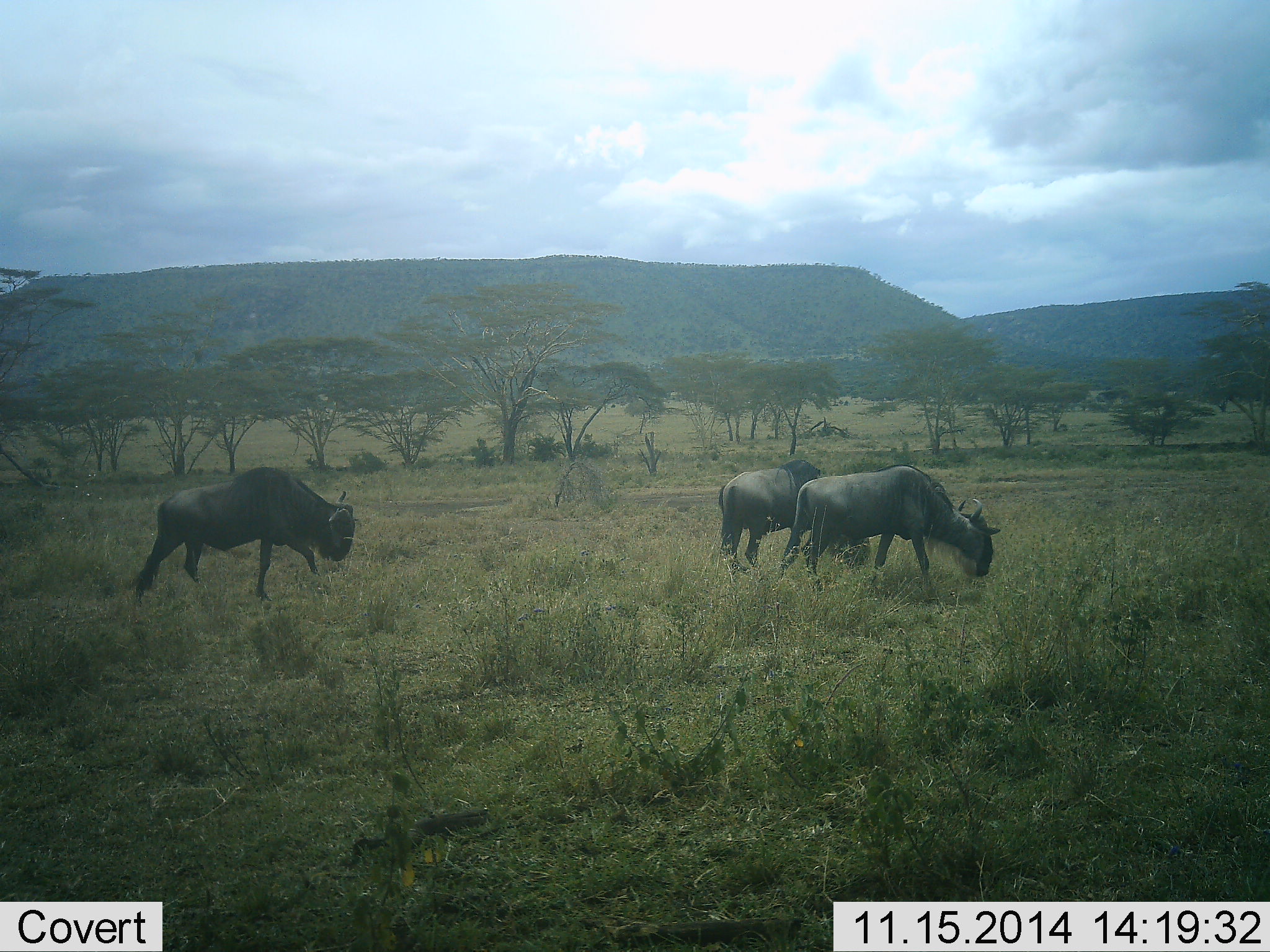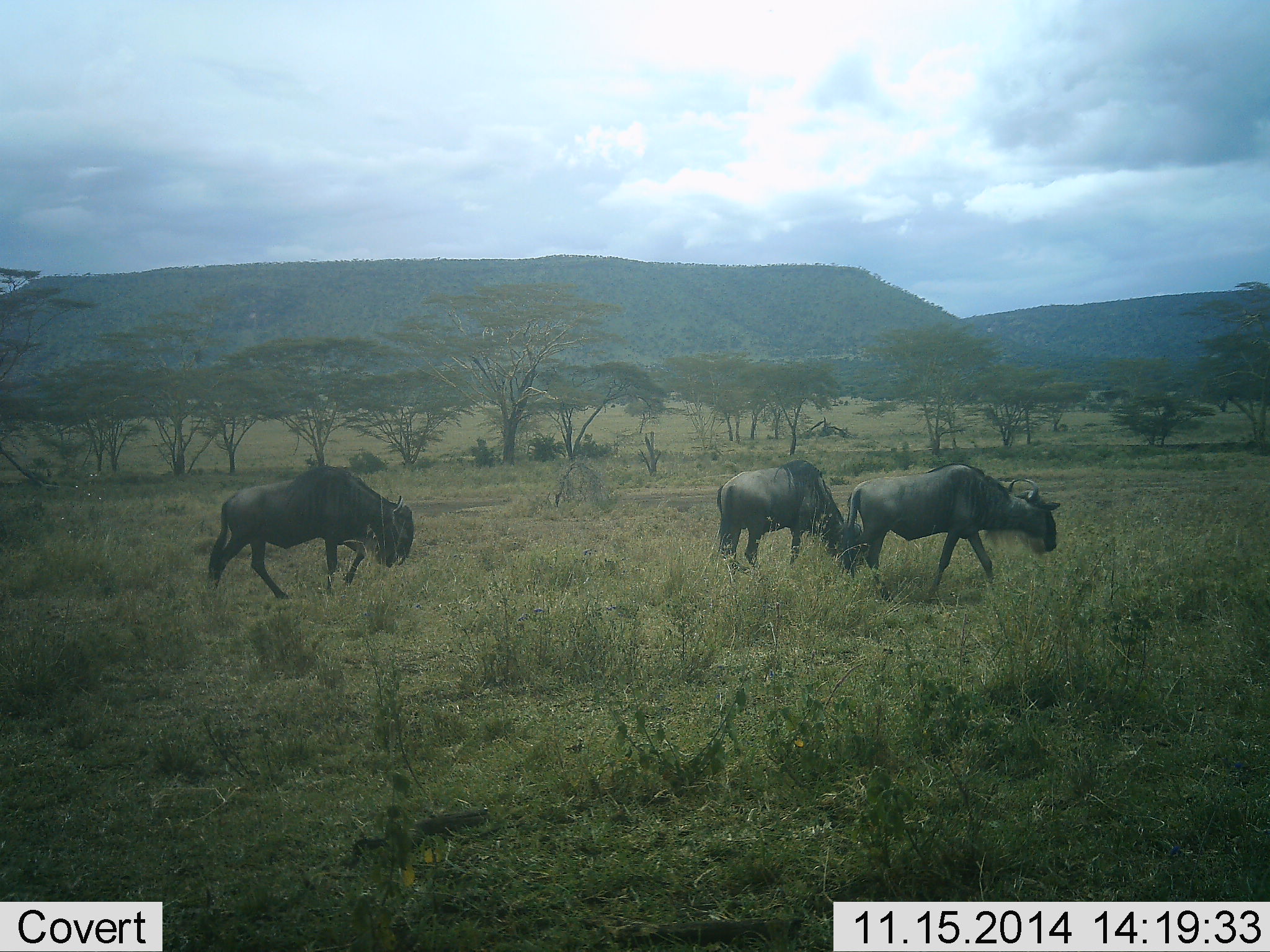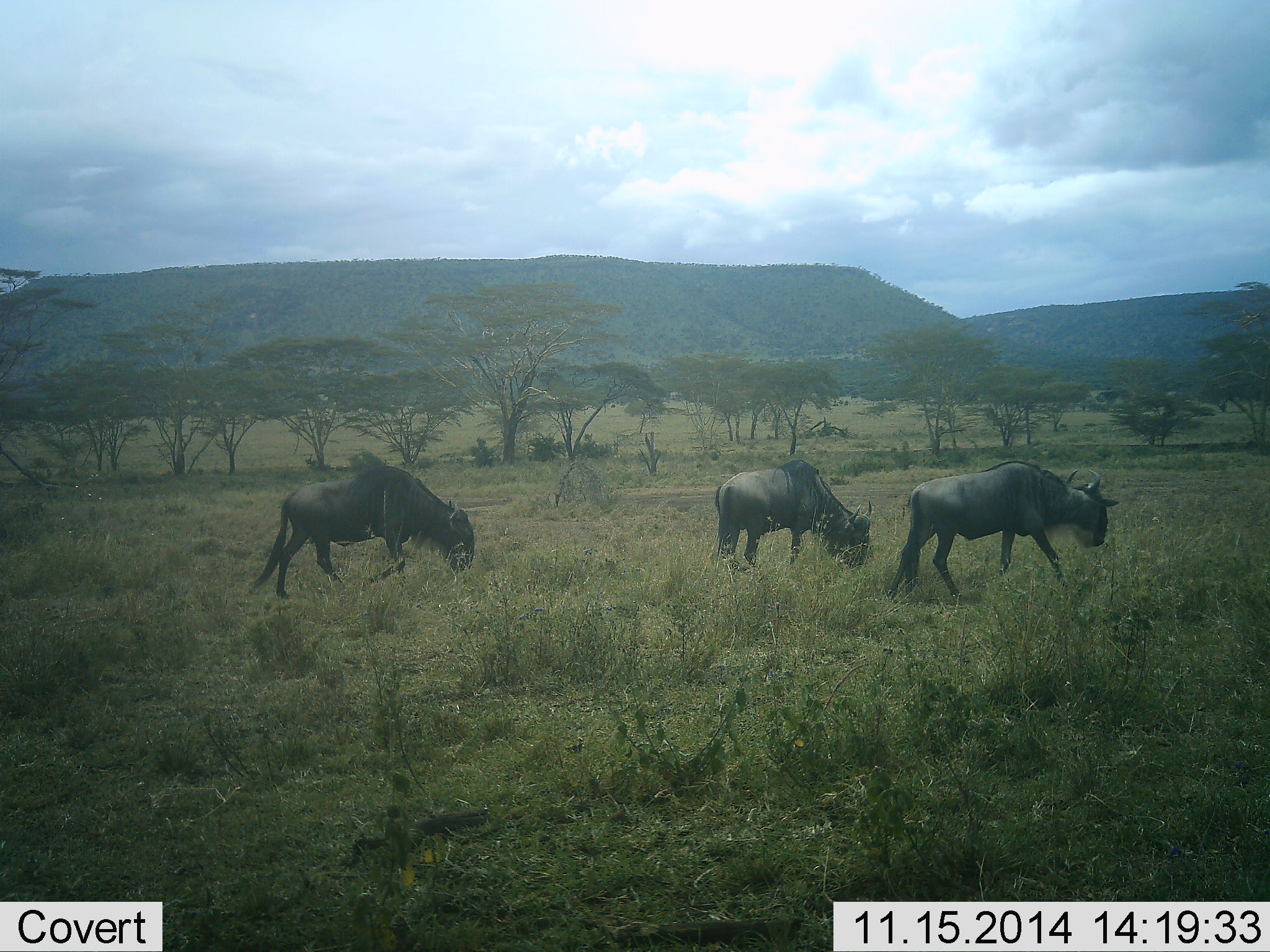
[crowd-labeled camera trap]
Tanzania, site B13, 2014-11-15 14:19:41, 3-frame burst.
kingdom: Animalia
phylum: Chordata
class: Mammalia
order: Artiodactyla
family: Bovidae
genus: Connochaetes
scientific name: Connochaetes taurinus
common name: blue wildebeest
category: wildebeest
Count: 3.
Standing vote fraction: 30%.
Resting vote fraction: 0%.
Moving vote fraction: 90%.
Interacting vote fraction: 0%.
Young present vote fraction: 0%.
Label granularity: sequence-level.